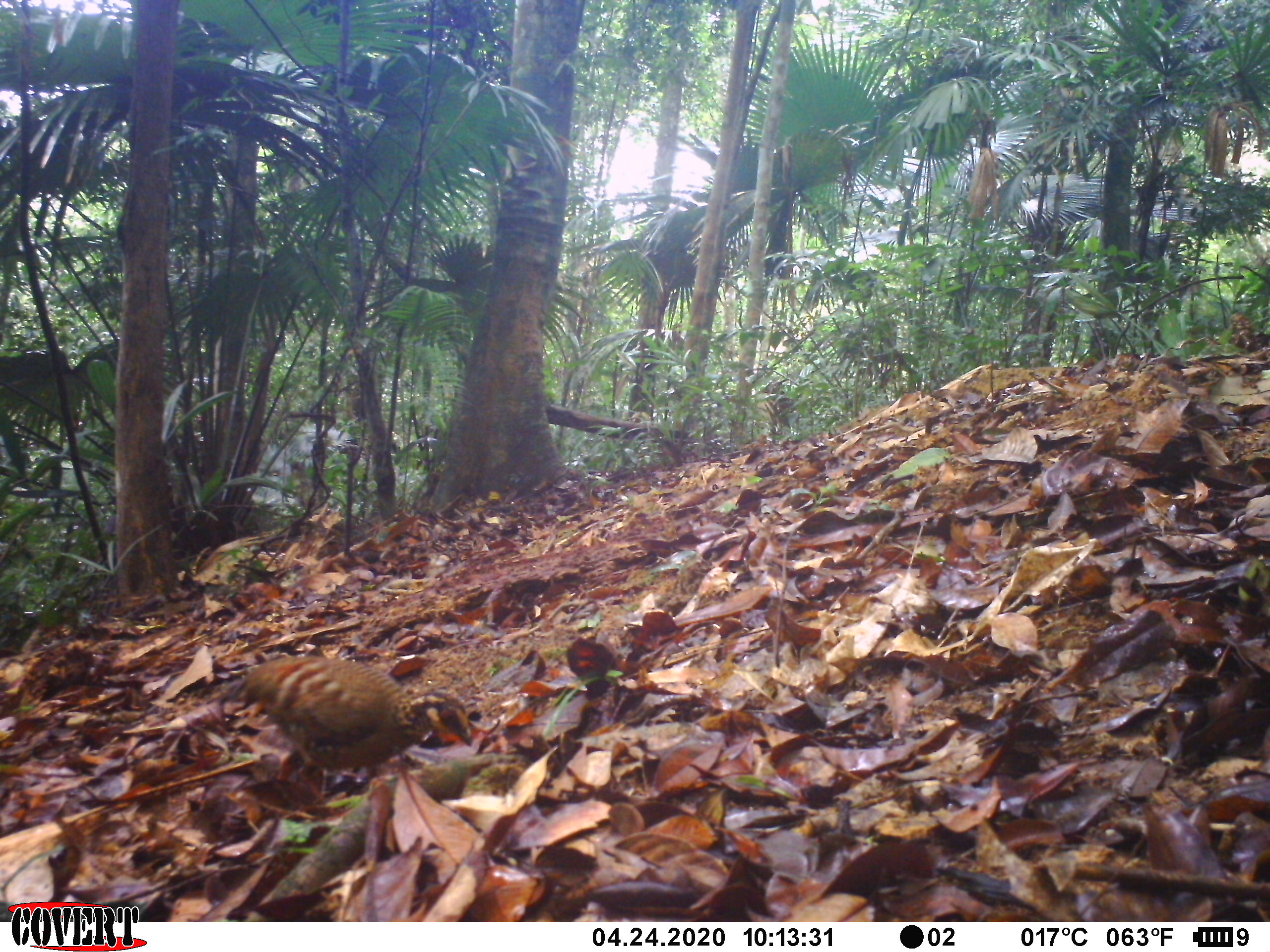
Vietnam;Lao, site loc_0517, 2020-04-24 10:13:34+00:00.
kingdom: Animalia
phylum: Chordata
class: Aves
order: Galliformes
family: Phasianidae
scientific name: Phasianidae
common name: partridge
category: unidentified partridge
Unidentified partridge (partridge) (Phasianidae). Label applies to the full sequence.